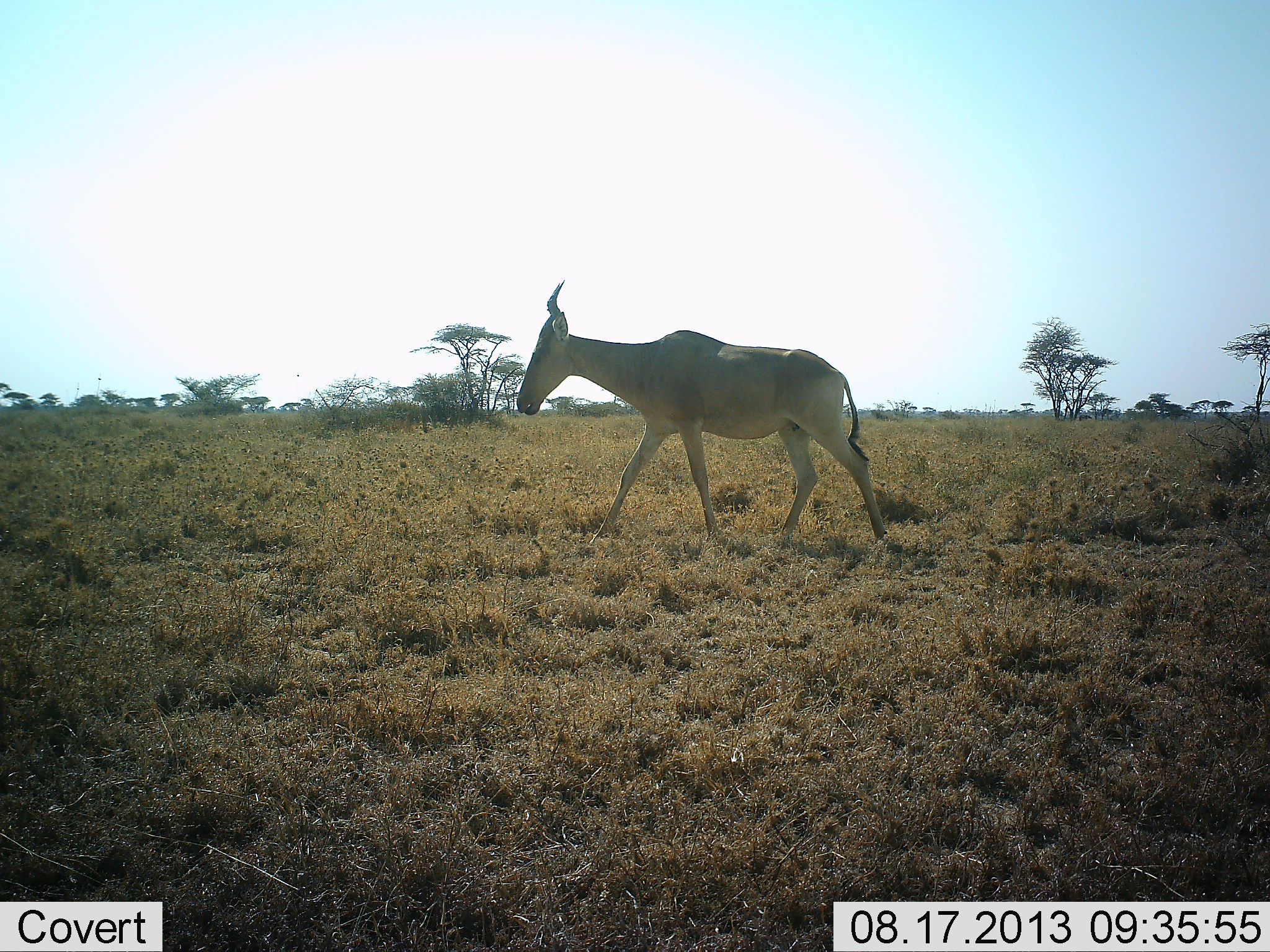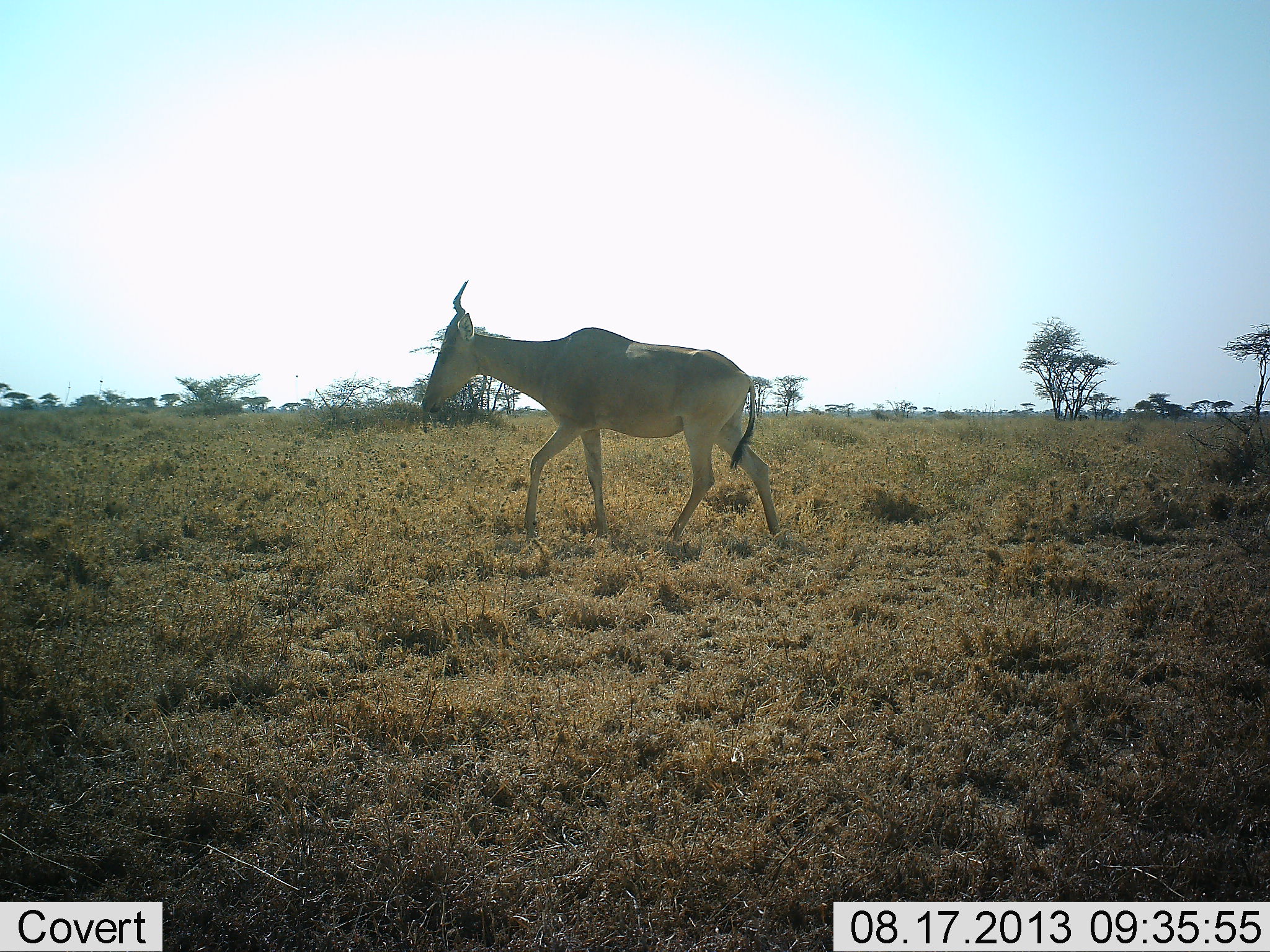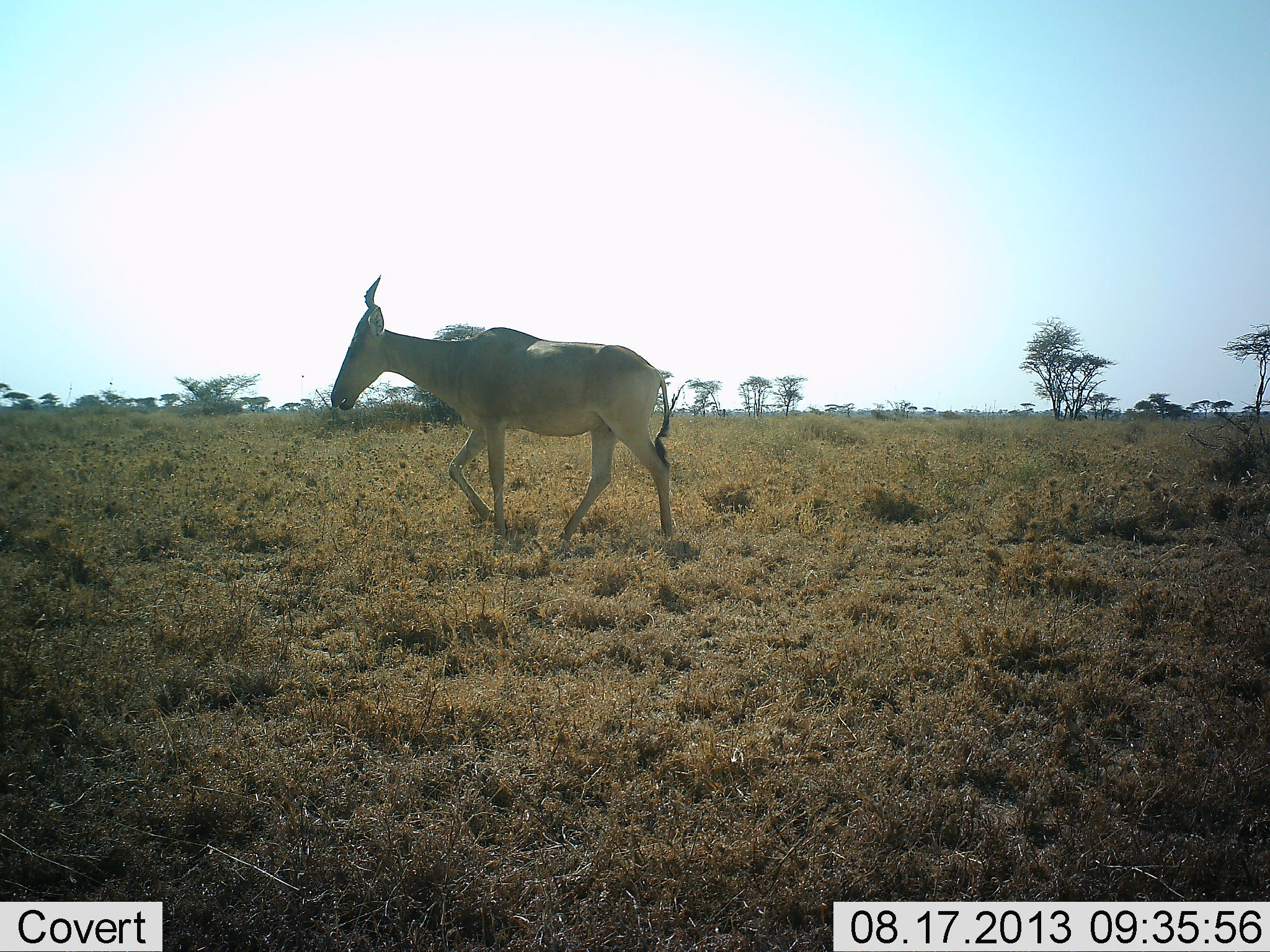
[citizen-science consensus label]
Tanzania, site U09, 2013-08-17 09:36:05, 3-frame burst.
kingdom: Animalia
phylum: Chordata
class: Mammalia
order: Artiodactyla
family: Bovidae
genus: Alcelaphus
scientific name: Alcelaphus buselaphus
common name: hartebeest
Hartebeest (Alcelaphus buselaphus), count 1. Behavior (volunteer vote fractions): standing 20%, resting 0%, moving 93%, interacting 0%. Young present (vote fraction): 0%. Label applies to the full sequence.